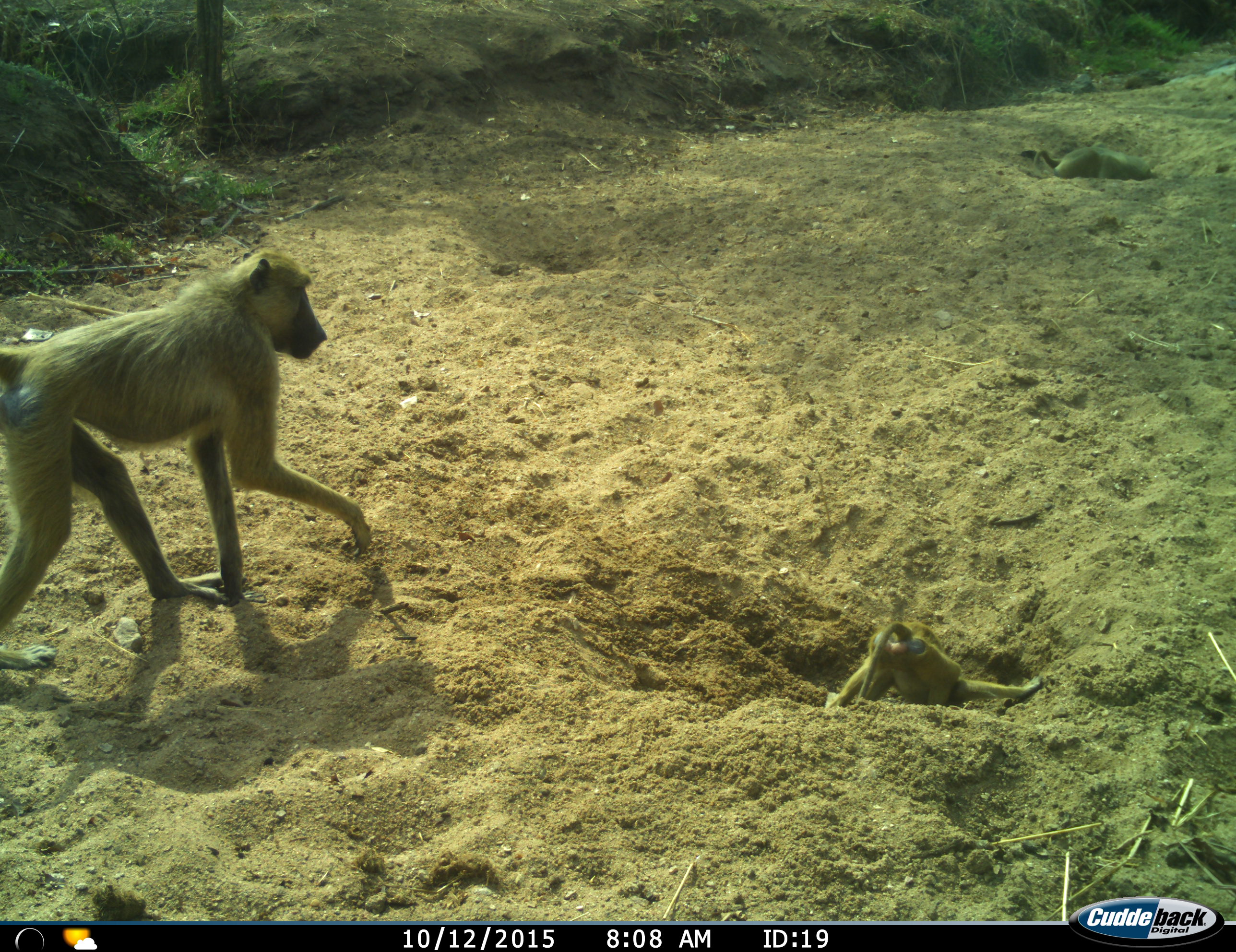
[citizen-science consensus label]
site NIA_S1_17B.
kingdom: Animalia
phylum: Chordata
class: Mammalia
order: Primates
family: Cercopithecidae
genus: Papio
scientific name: Papio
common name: baboon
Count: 3.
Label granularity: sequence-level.